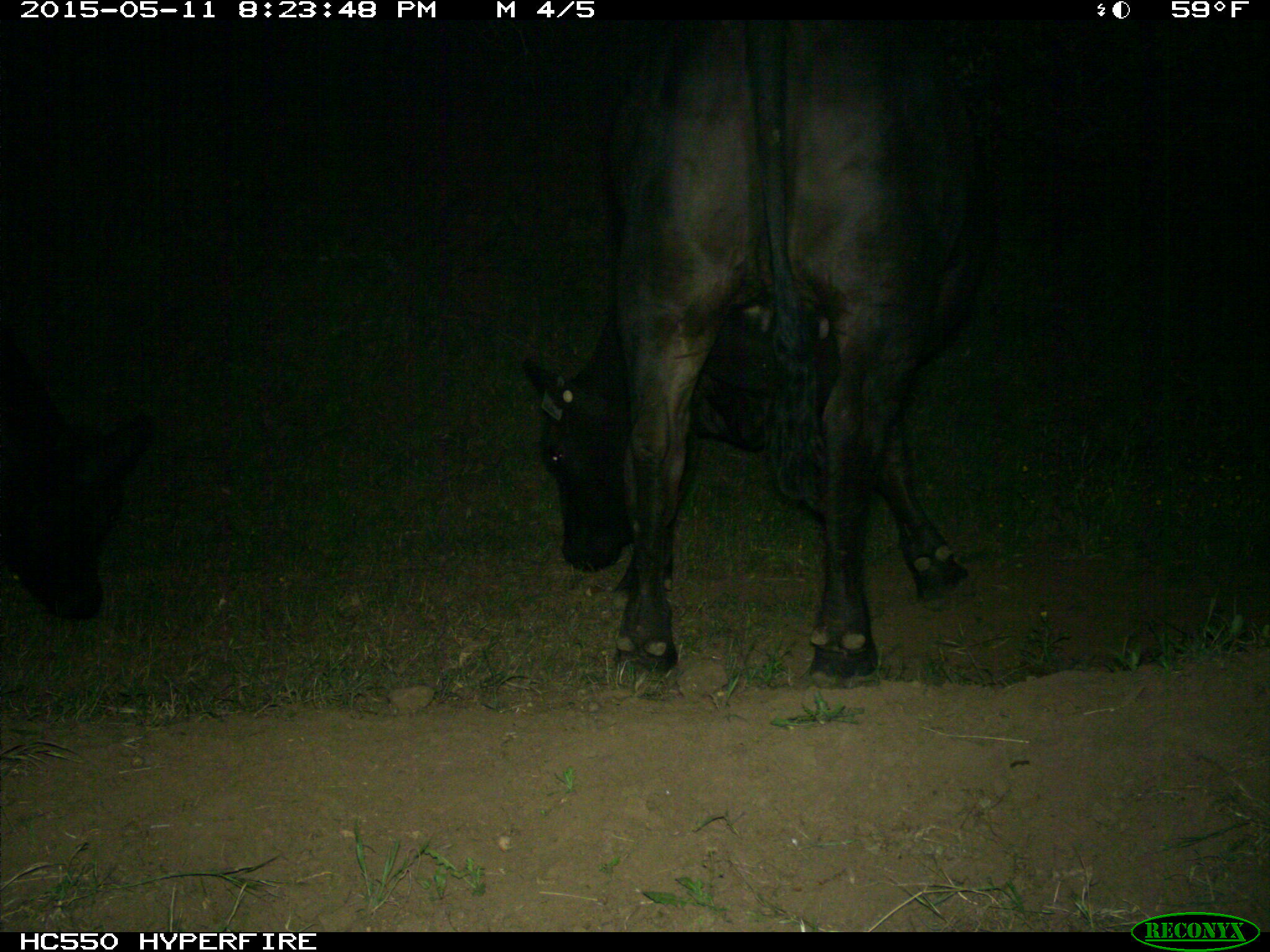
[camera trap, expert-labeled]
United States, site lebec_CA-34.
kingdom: Animalia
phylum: Chordata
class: Mammalia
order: Artiodactyla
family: Bovidae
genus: Bos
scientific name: Bos taurus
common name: domestic cow